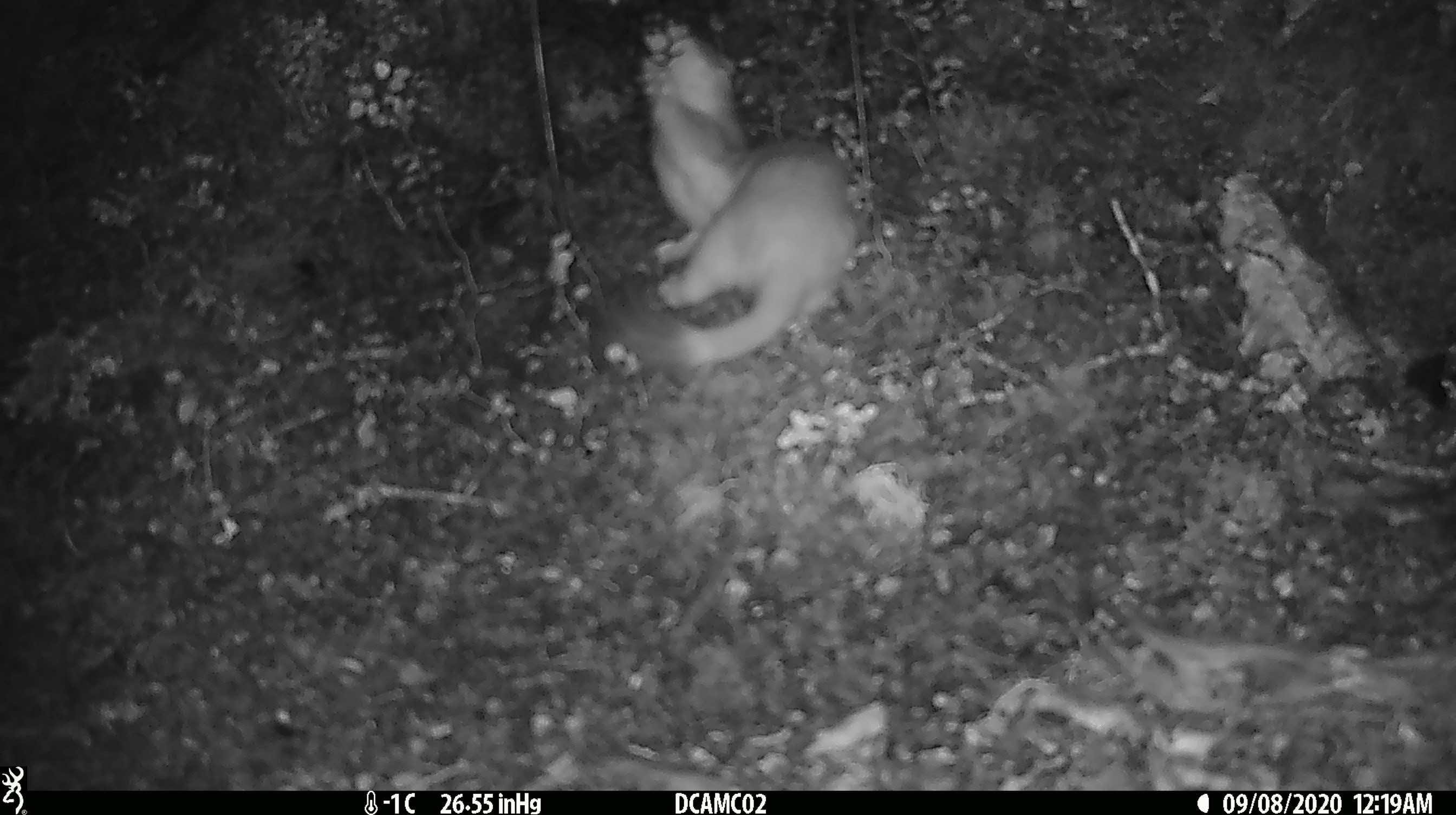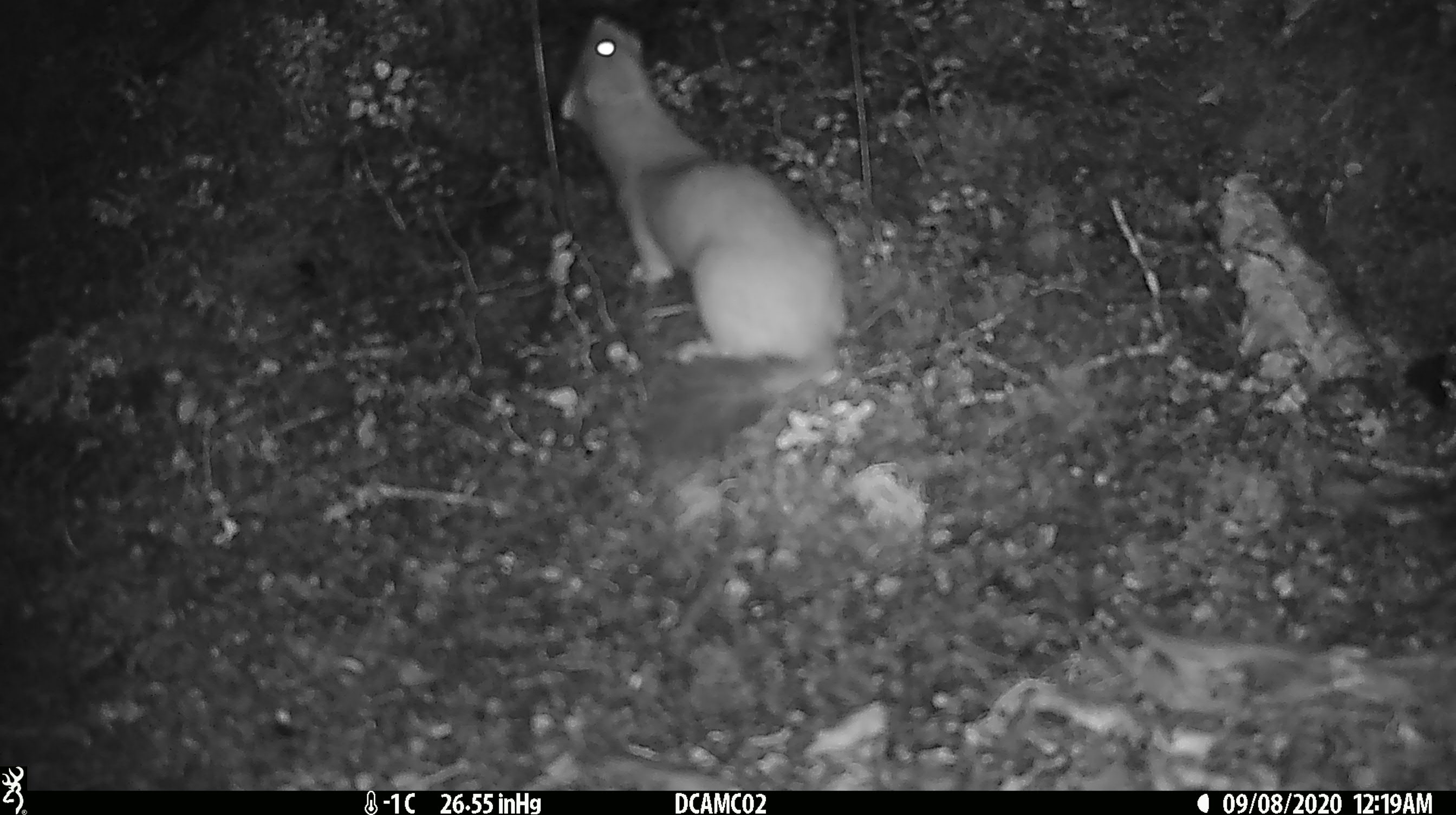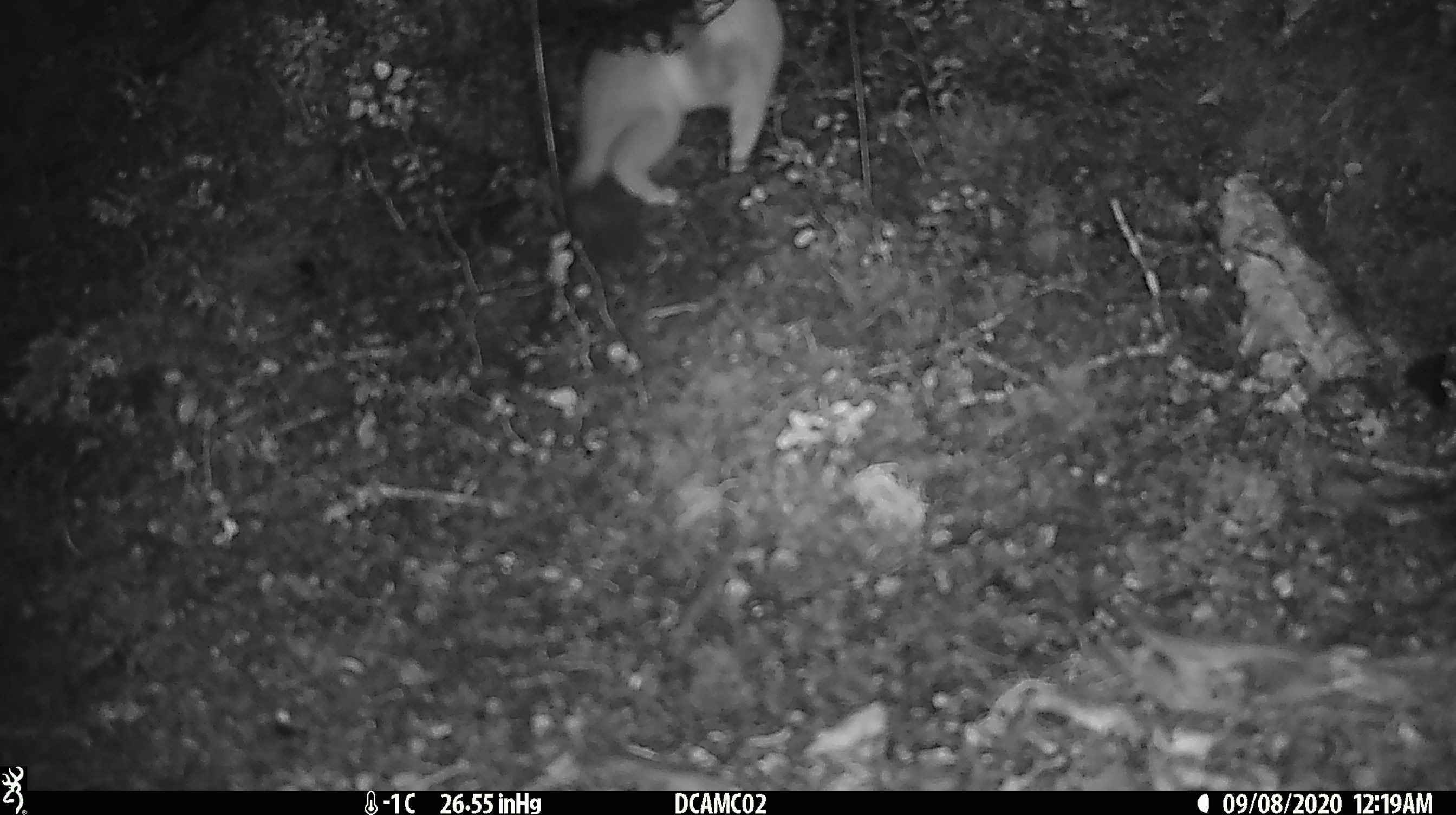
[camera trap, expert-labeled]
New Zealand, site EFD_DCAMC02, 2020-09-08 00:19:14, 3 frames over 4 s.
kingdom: Animalia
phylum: Chordata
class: Mammalia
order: Carnivora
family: Mustelidae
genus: Mustela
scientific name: Mustela erminea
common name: stoat